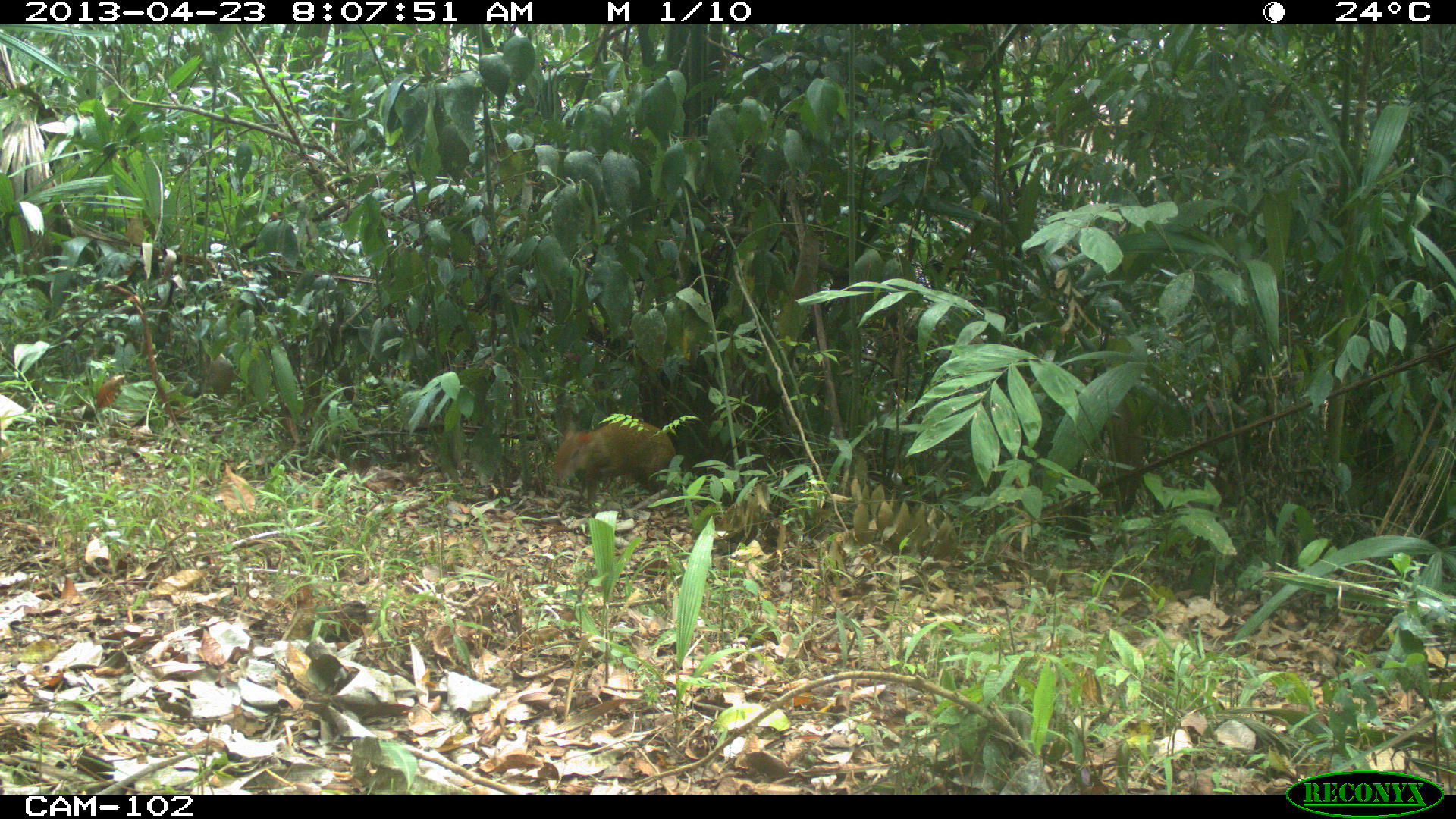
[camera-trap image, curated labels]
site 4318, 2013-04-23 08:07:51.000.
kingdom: Animalia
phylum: Chordata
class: Mammalia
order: Rodentia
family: Dasyproctidae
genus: Dasyprocta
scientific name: Dasyprocta punctata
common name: central american agouti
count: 1